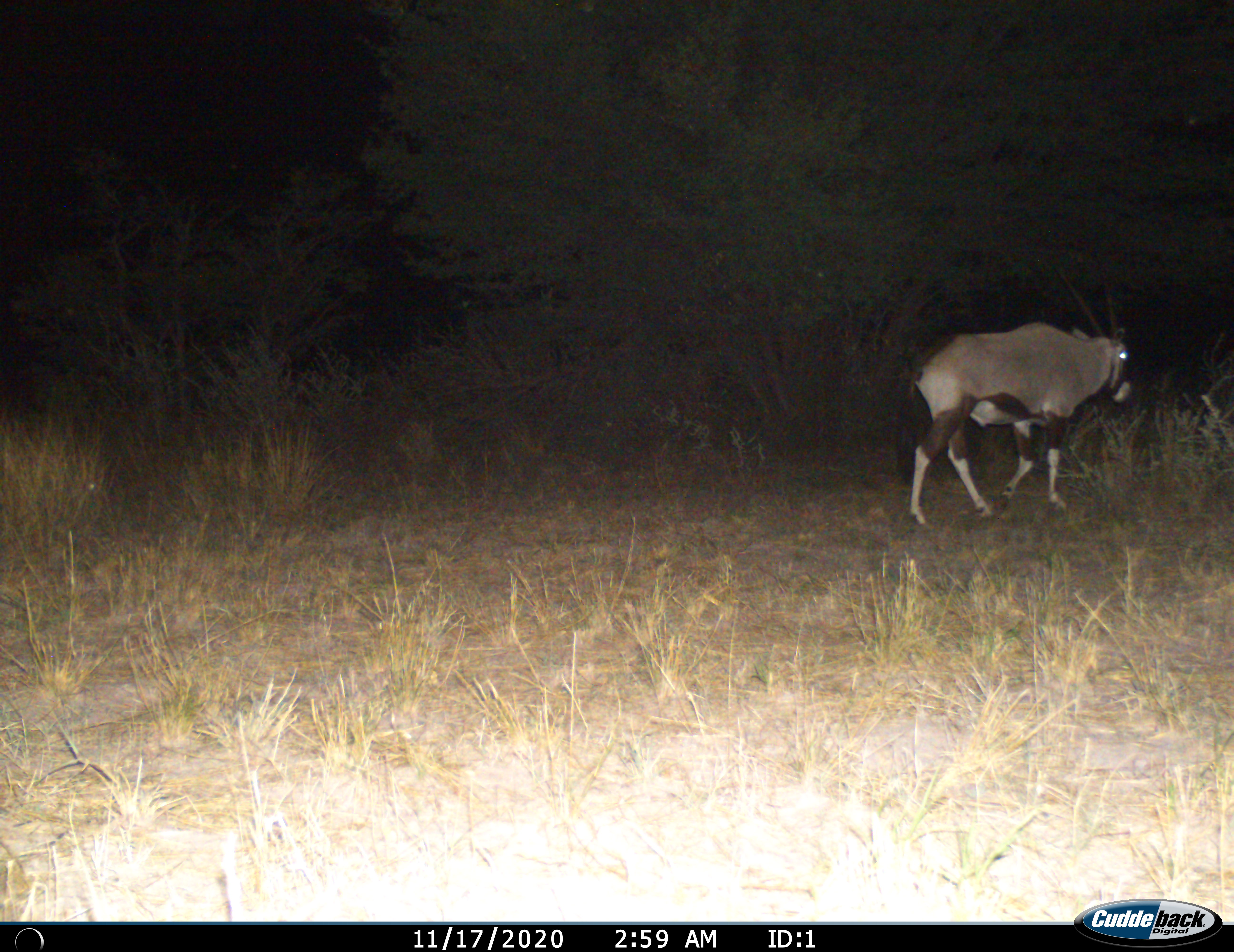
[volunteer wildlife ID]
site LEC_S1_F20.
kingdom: Animalia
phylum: Chordata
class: Mammalia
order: Artiodactyla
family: Bovidae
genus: Oryx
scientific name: Oryx gazella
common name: gemsbok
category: oryx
Oryx (gemsbok) (Oryx gazella), count 1. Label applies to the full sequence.